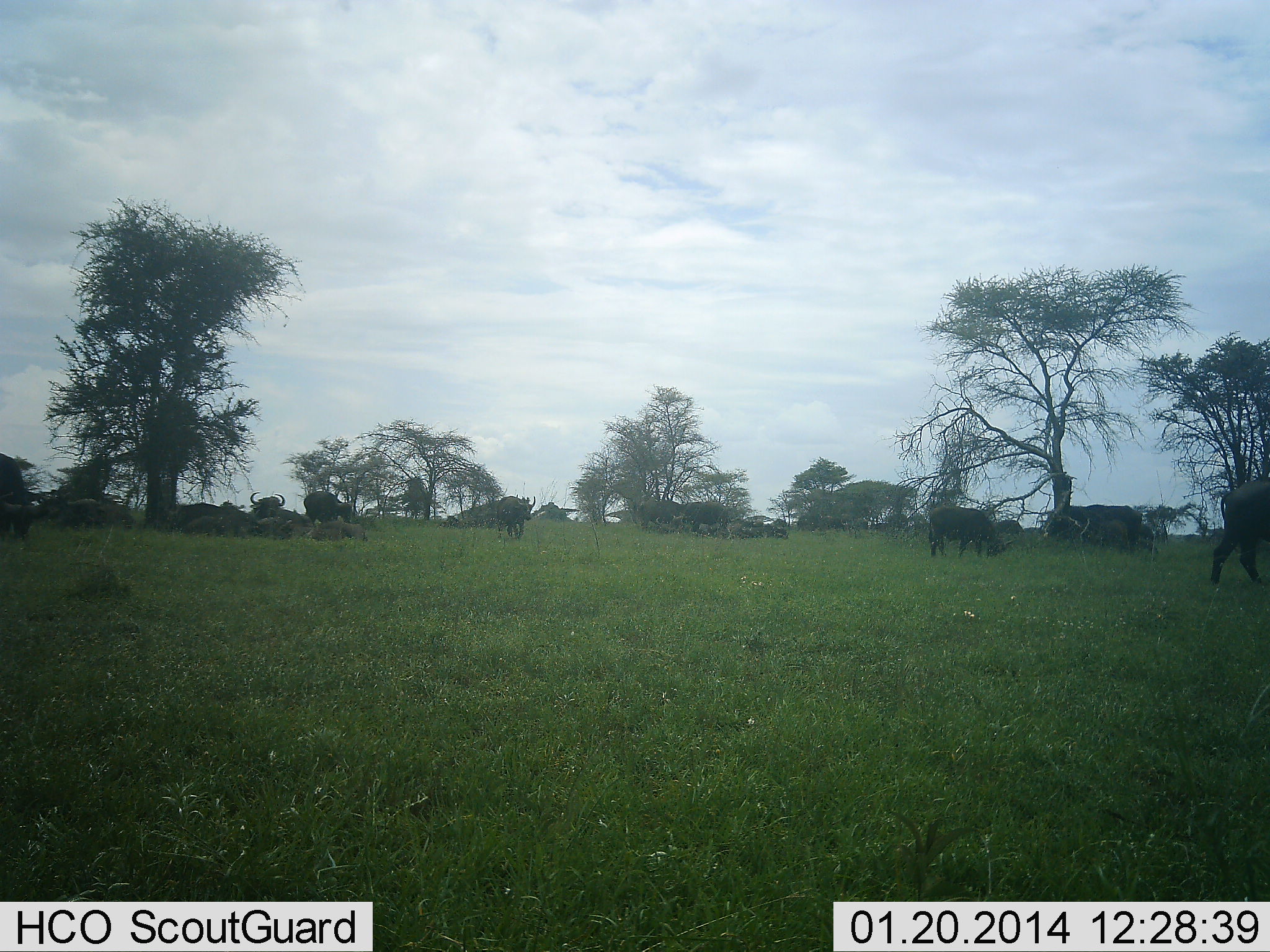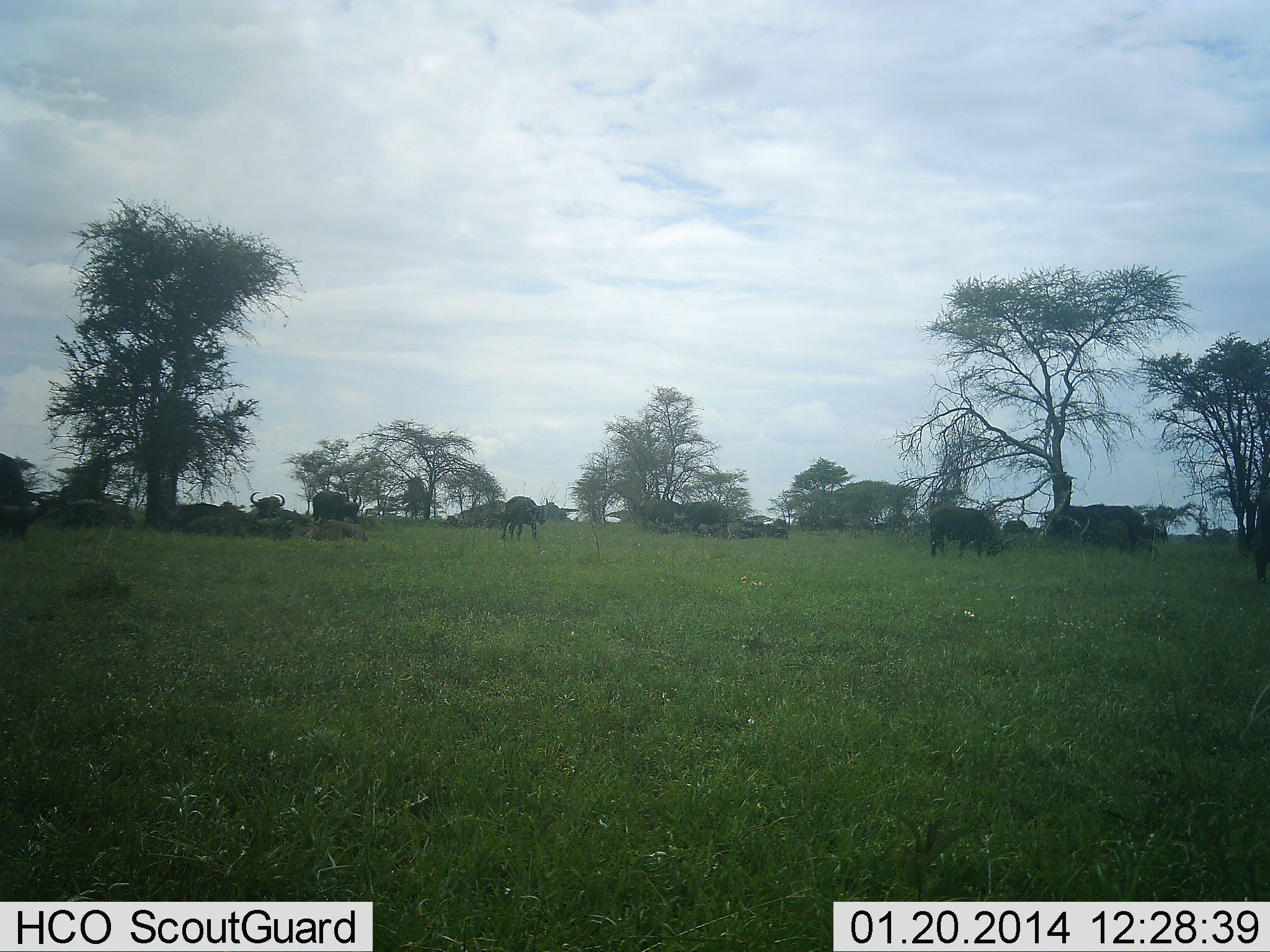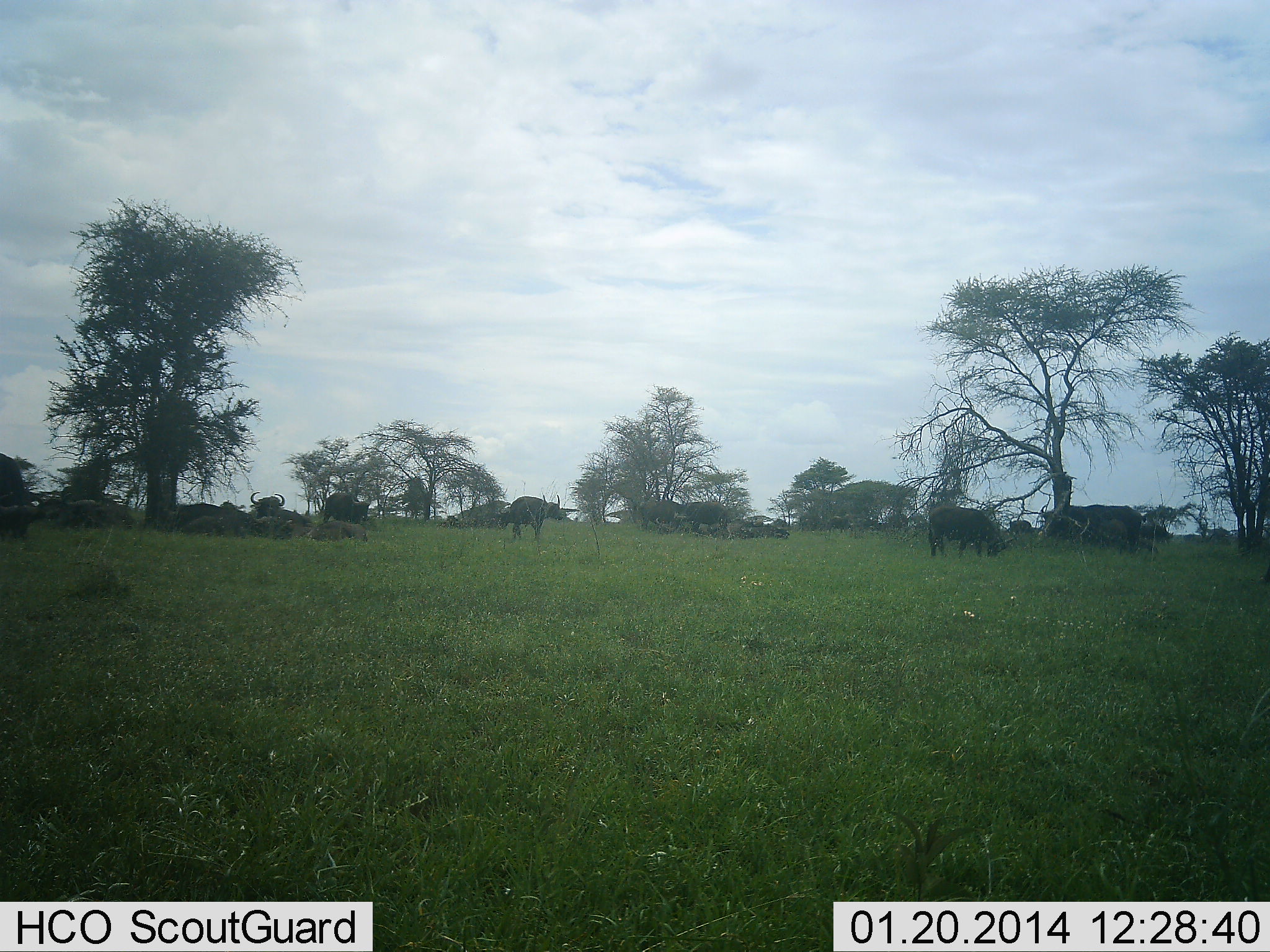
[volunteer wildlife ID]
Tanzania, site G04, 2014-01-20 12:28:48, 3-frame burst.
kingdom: Animalia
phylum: Chordata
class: Mammalia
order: Artiodactyla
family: Bovidae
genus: Syncerus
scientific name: Syncerus caffer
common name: cape buffalo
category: buffalo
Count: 11-50.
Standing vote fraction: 40%.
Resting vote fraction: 70%.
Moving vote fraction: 60%.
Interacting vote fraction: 0%.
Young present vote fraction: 10%.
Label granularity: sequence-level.